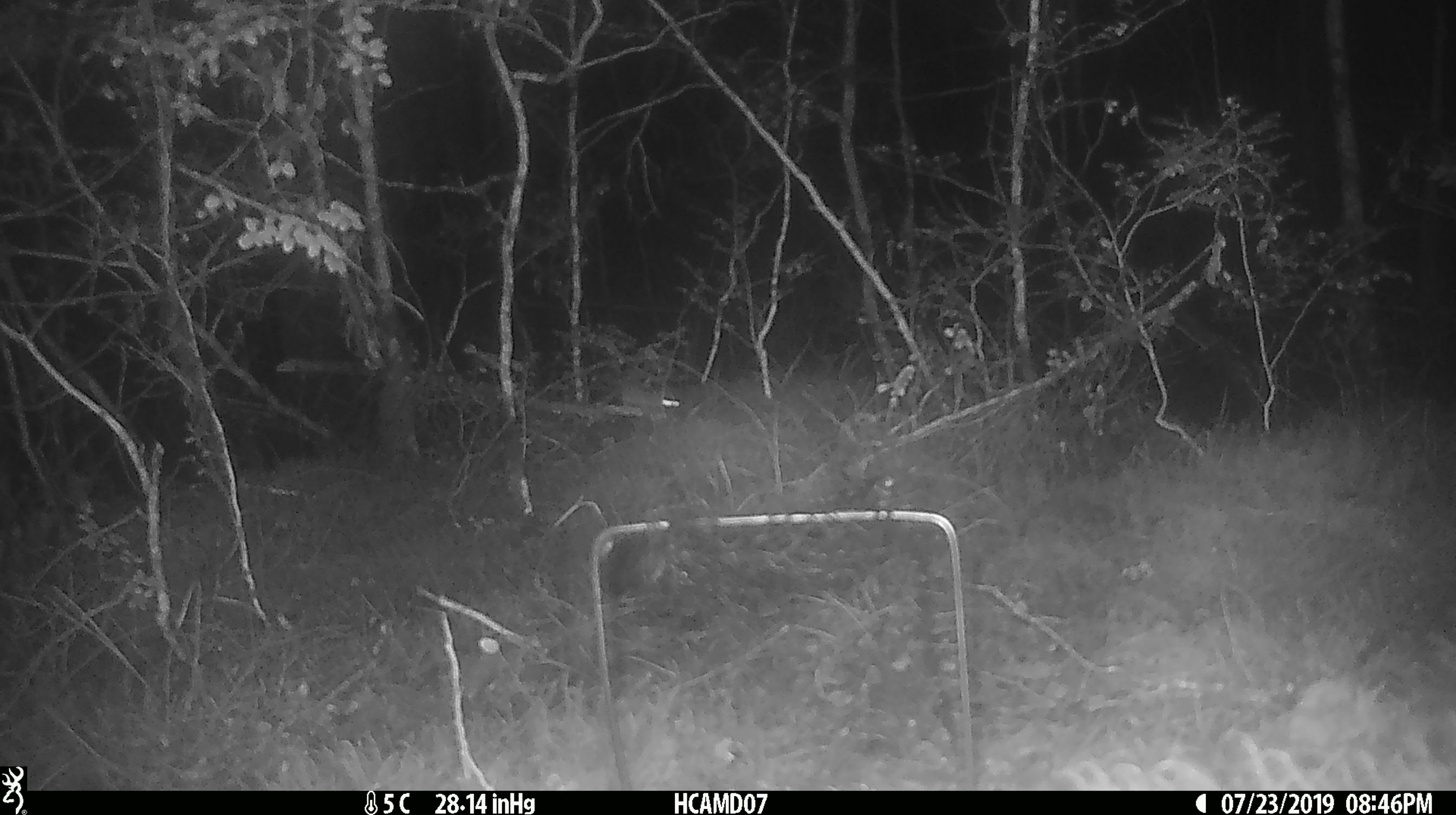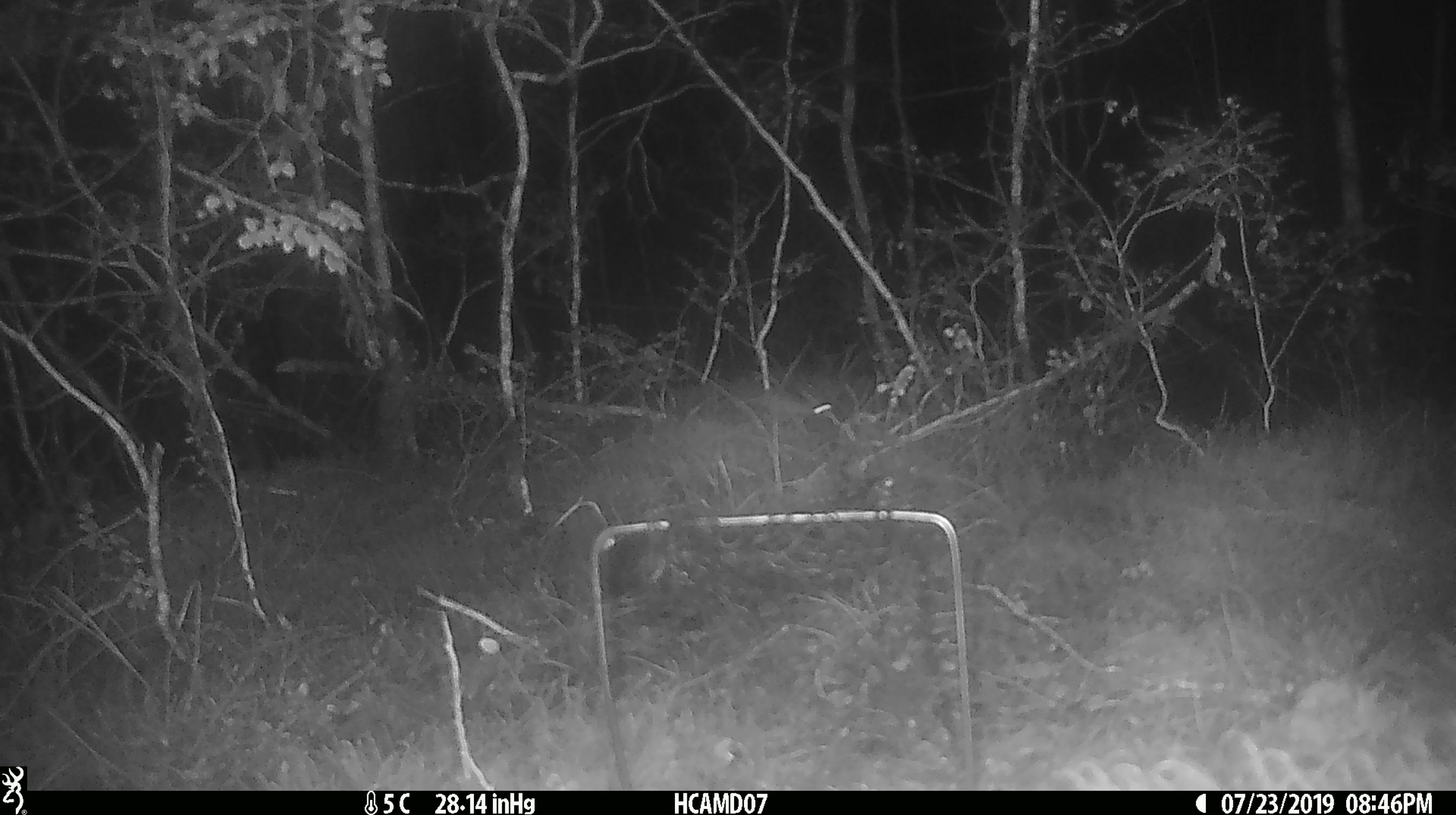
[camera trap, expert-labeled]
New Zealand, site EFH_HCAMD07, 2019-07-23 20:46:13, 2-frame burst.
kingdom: Animalia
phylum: Chordata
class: Mammalia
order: Rodentia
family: Muridae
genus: Mus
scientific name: Mus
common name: mouse